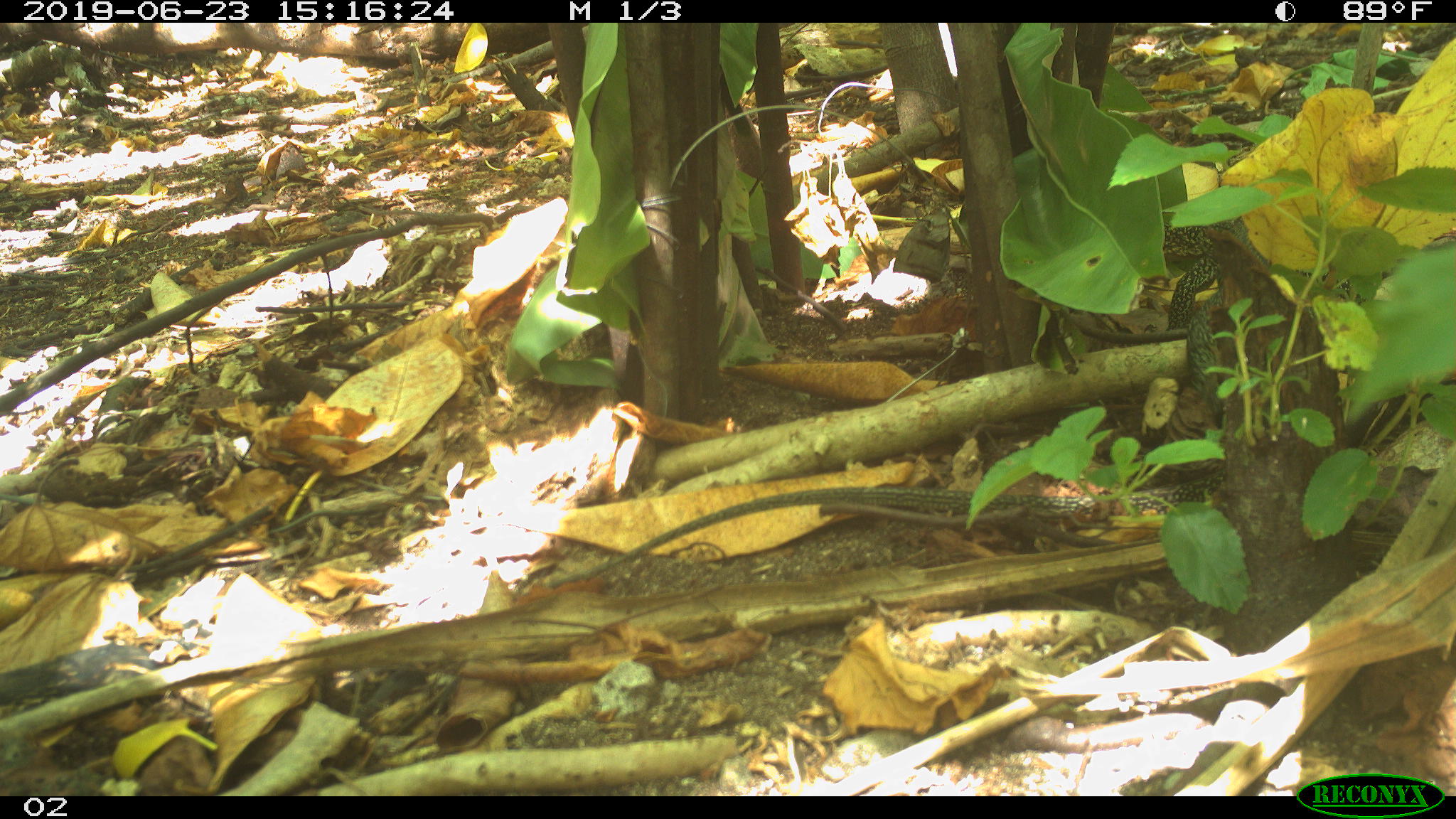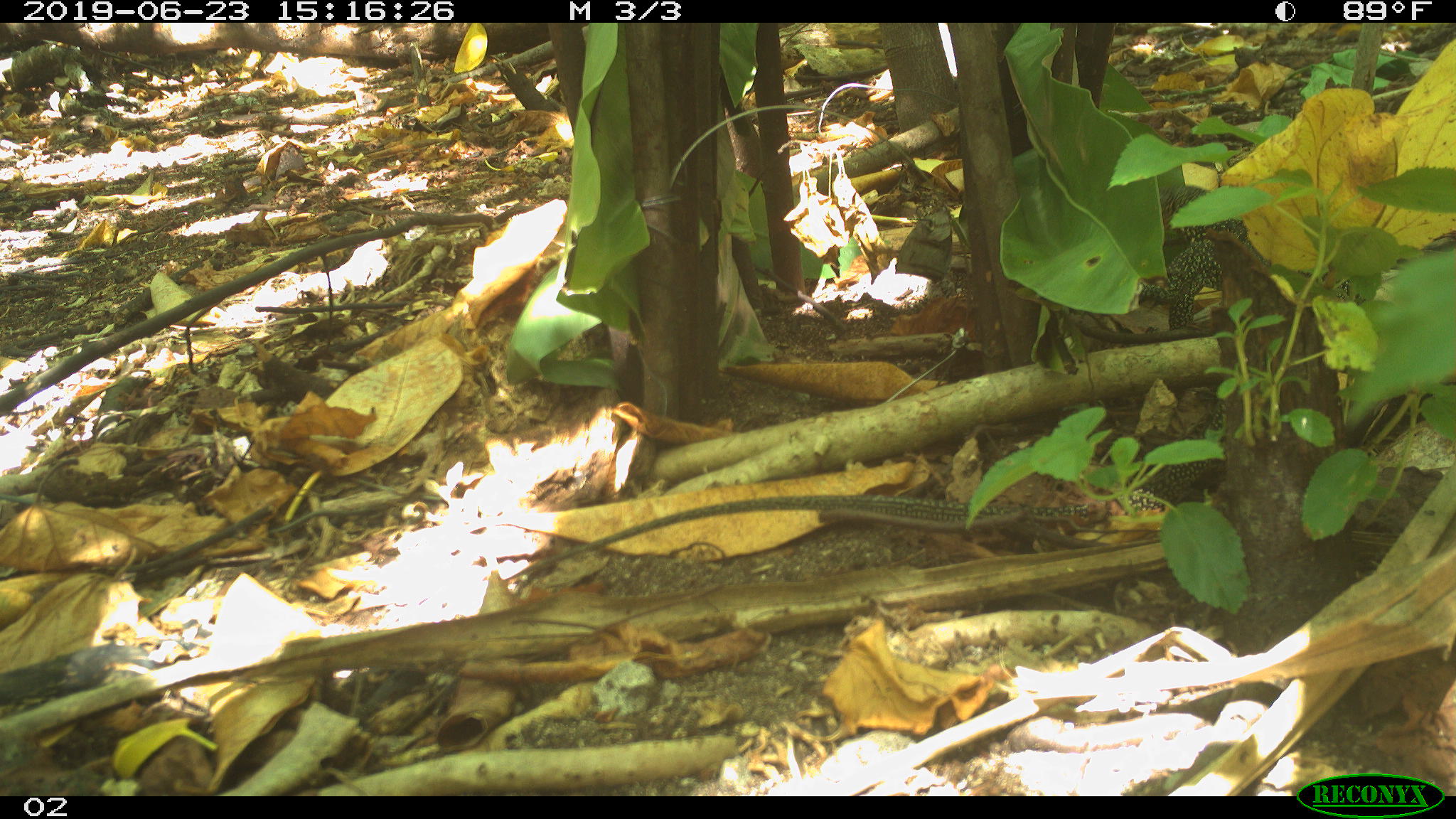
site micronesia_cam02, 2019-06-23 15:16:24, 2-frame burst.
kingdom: Animalia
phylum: Chordata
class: Reptilia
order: Squamata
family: Varanidae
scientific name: Varanidae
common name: monitor lizard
Monitor lizard (Varanidae).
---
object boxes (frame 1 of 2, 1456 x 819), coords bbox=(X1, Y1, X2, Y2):
monitor lizard: bbox=(546, 196, 1273, 591)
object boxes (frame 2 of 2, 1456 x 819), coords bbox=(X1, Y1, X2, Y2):
monitor lizard: bbox=(498, 145, 1286, 584)